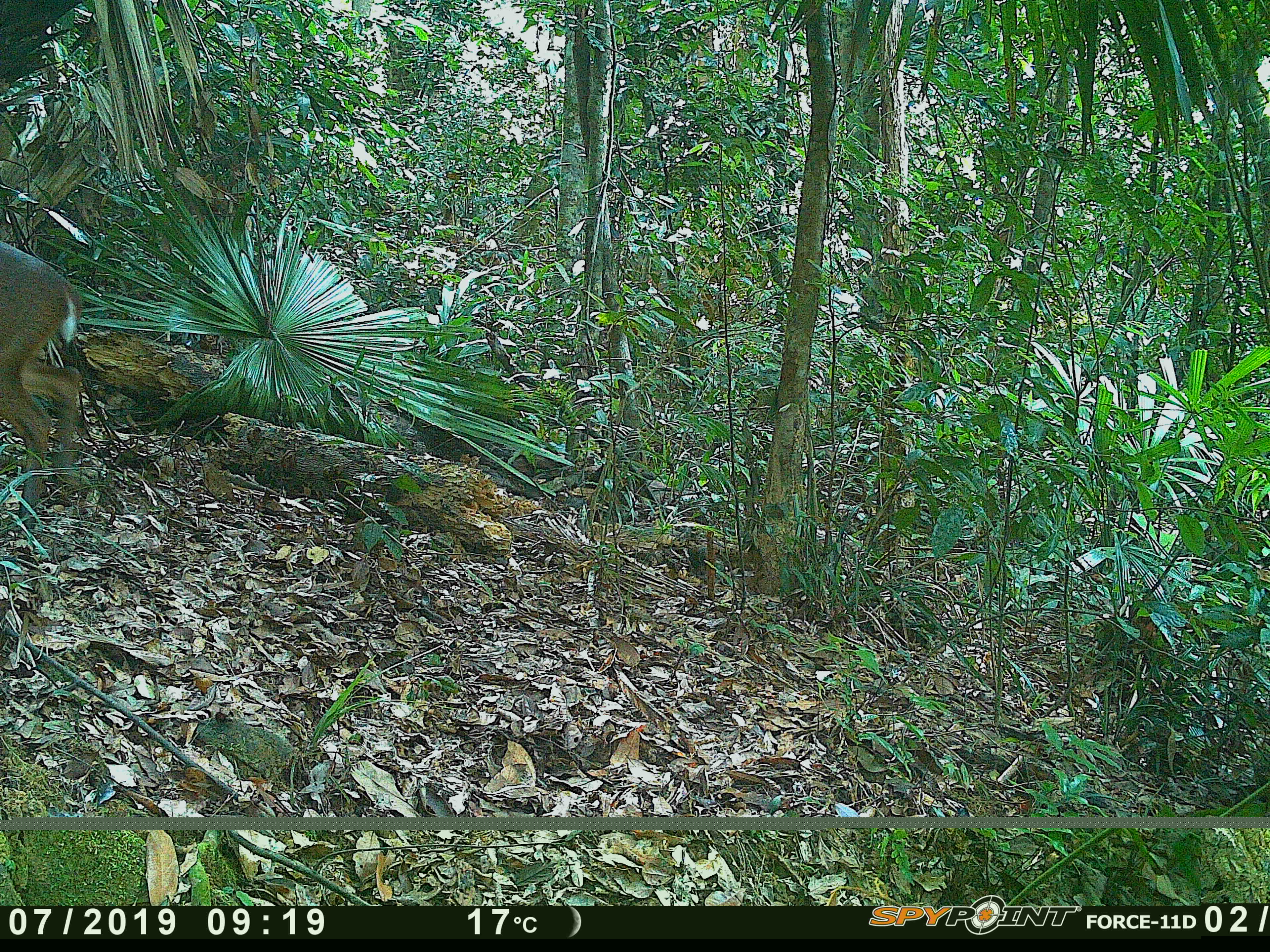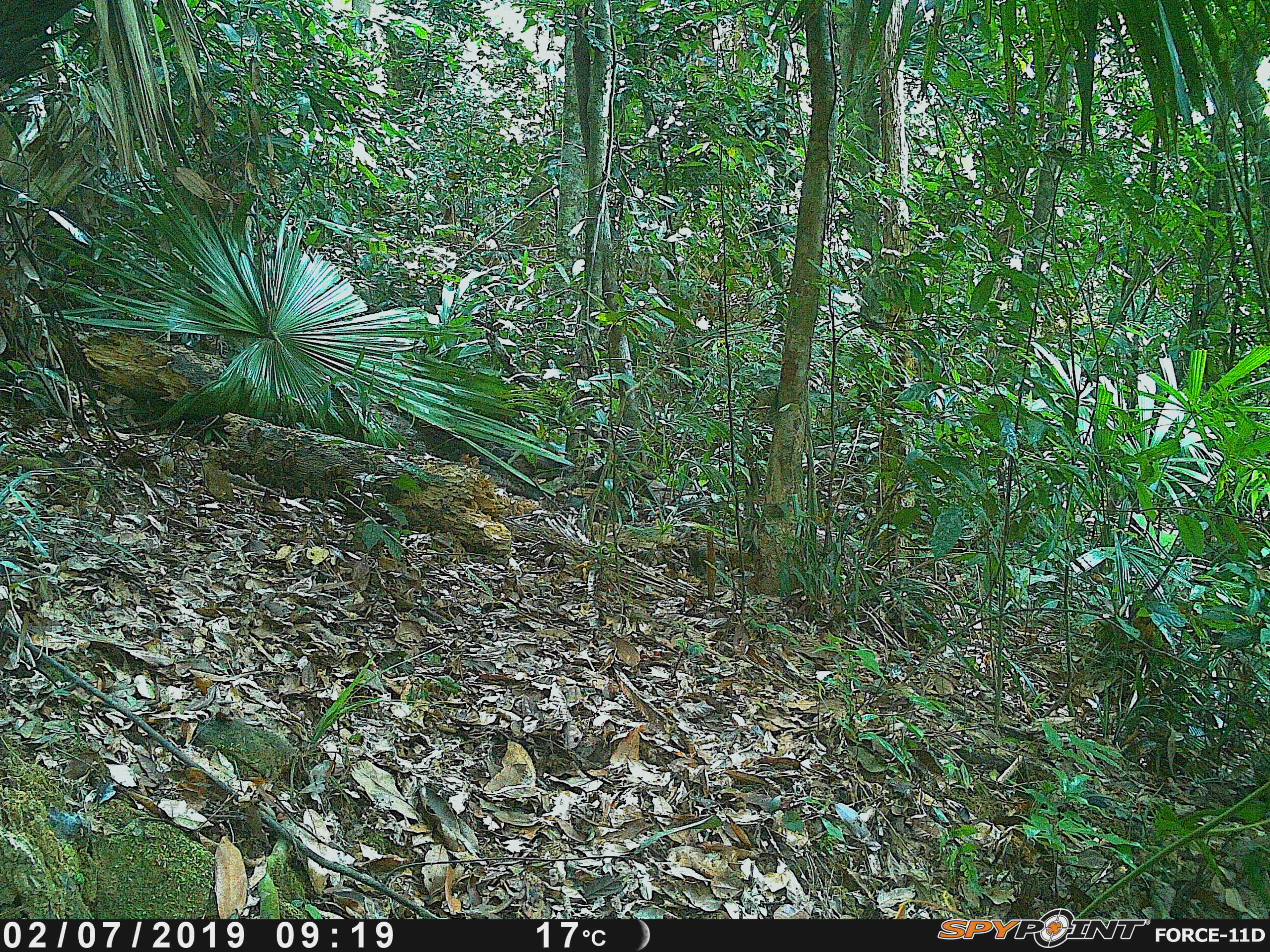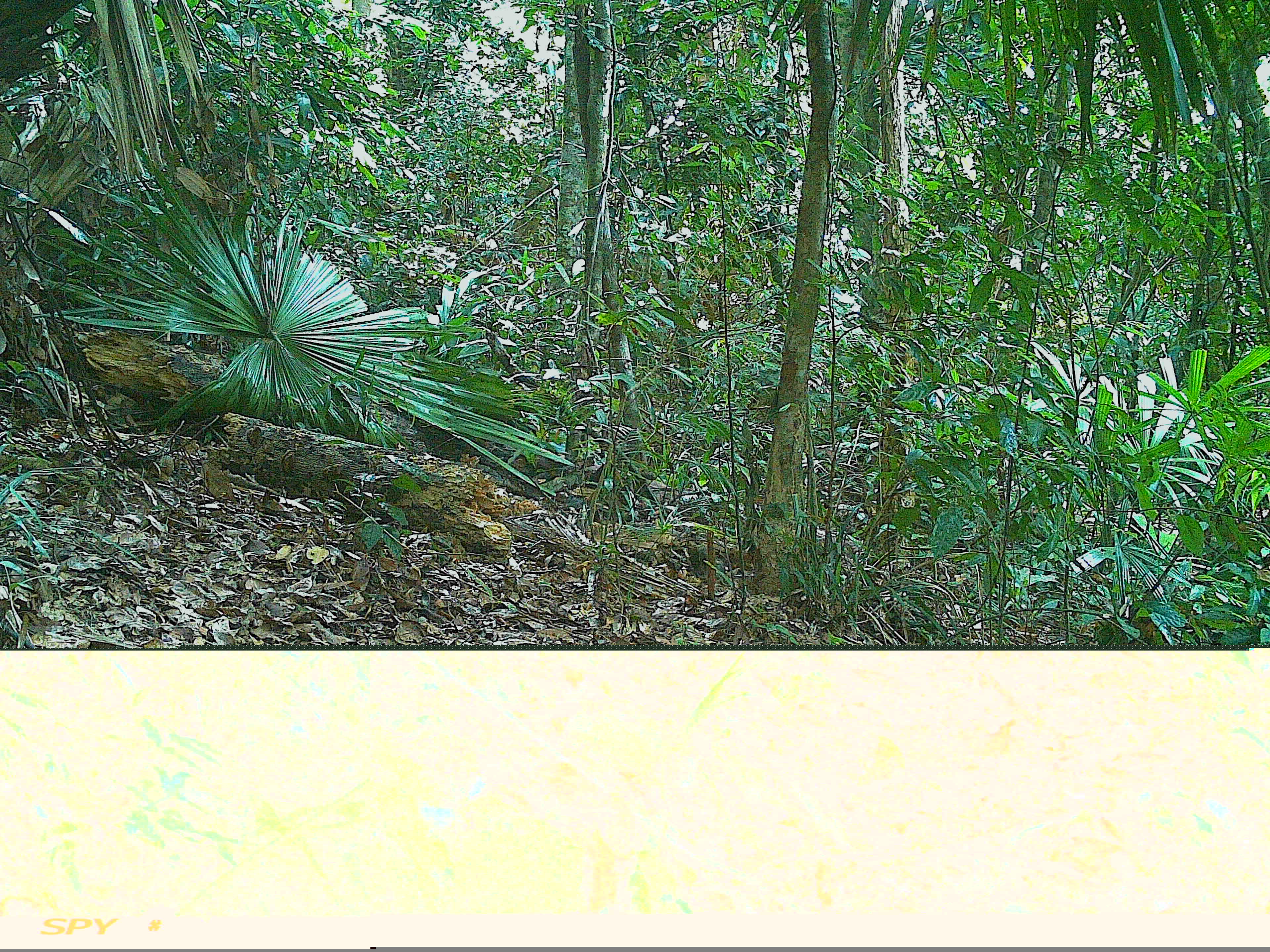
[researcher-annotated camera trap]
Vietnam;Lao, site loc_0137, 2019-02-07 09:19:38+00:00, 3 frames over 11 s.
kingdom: Animalia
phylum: Chordata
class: Mammalia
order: Artiodactyla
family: Cervidae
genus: Muntiacus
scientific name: Muntiacus vuquangensis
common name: large-antlered muntjac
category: large antlered muntjac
Large antlered muntjac (large-antlered muntjac) (Muntiacus vuquangensis). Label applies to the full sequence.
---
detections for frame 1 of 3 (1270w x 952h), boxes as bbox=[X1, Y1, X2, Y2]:
large antlered muntjac: bbox=[0, 238, 83, 530]